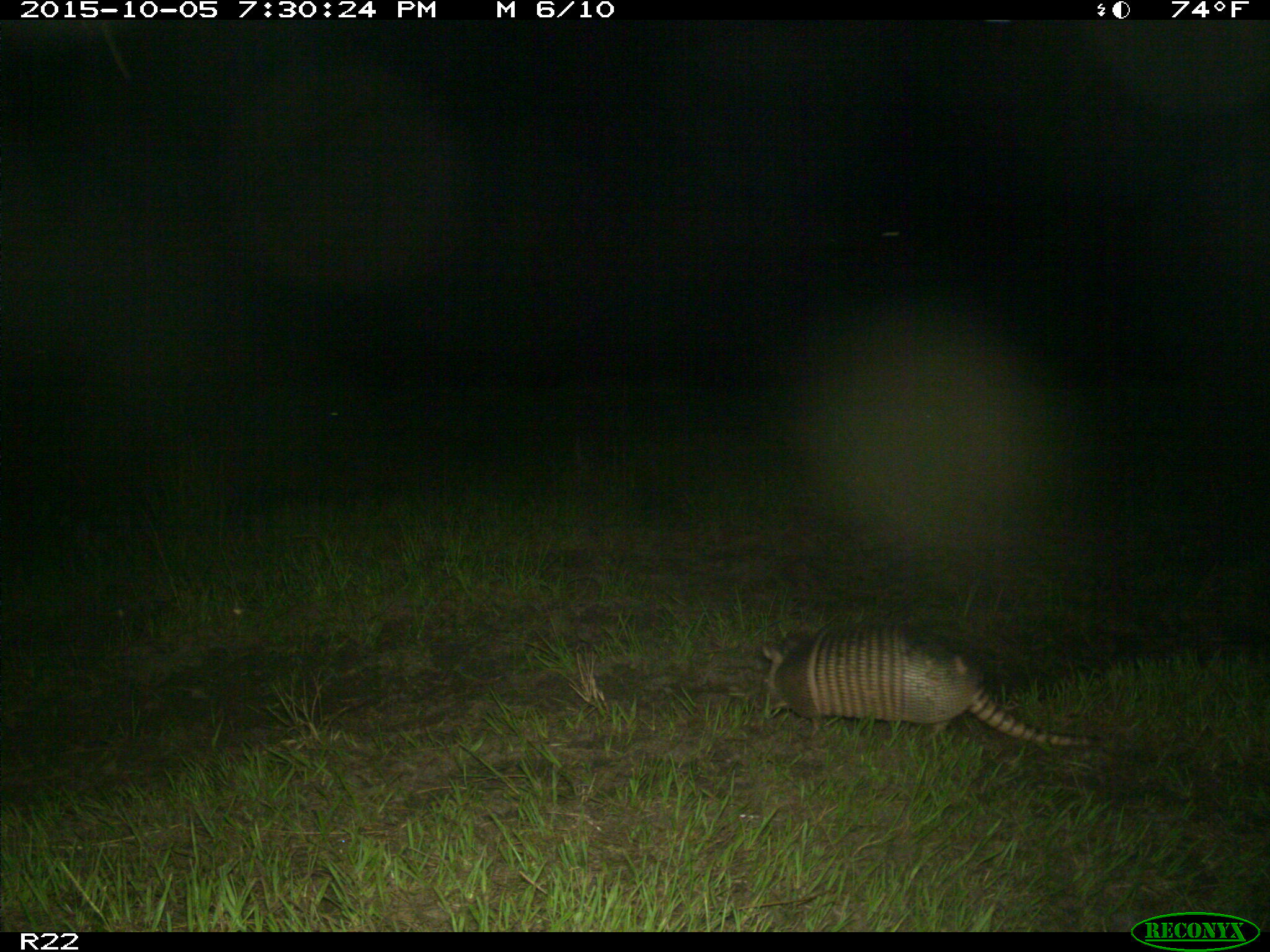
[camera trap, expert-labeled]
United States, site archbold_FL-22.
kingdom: Animalia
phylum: Chordata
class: Mammalia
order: Cingulata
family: Dasypodidae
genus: Dasypus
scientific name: Dasypus novemcinctus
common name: nine-banded armadillo